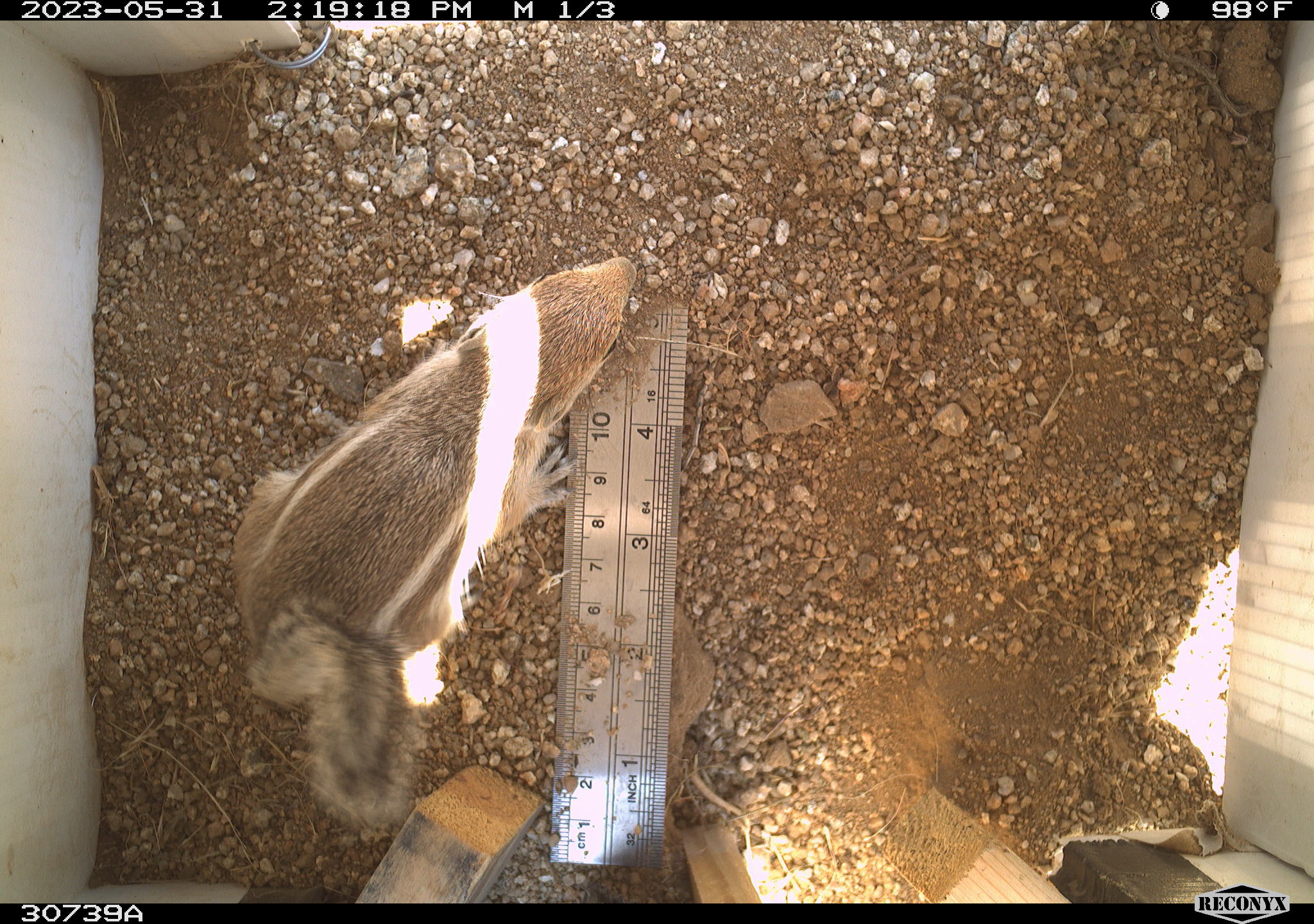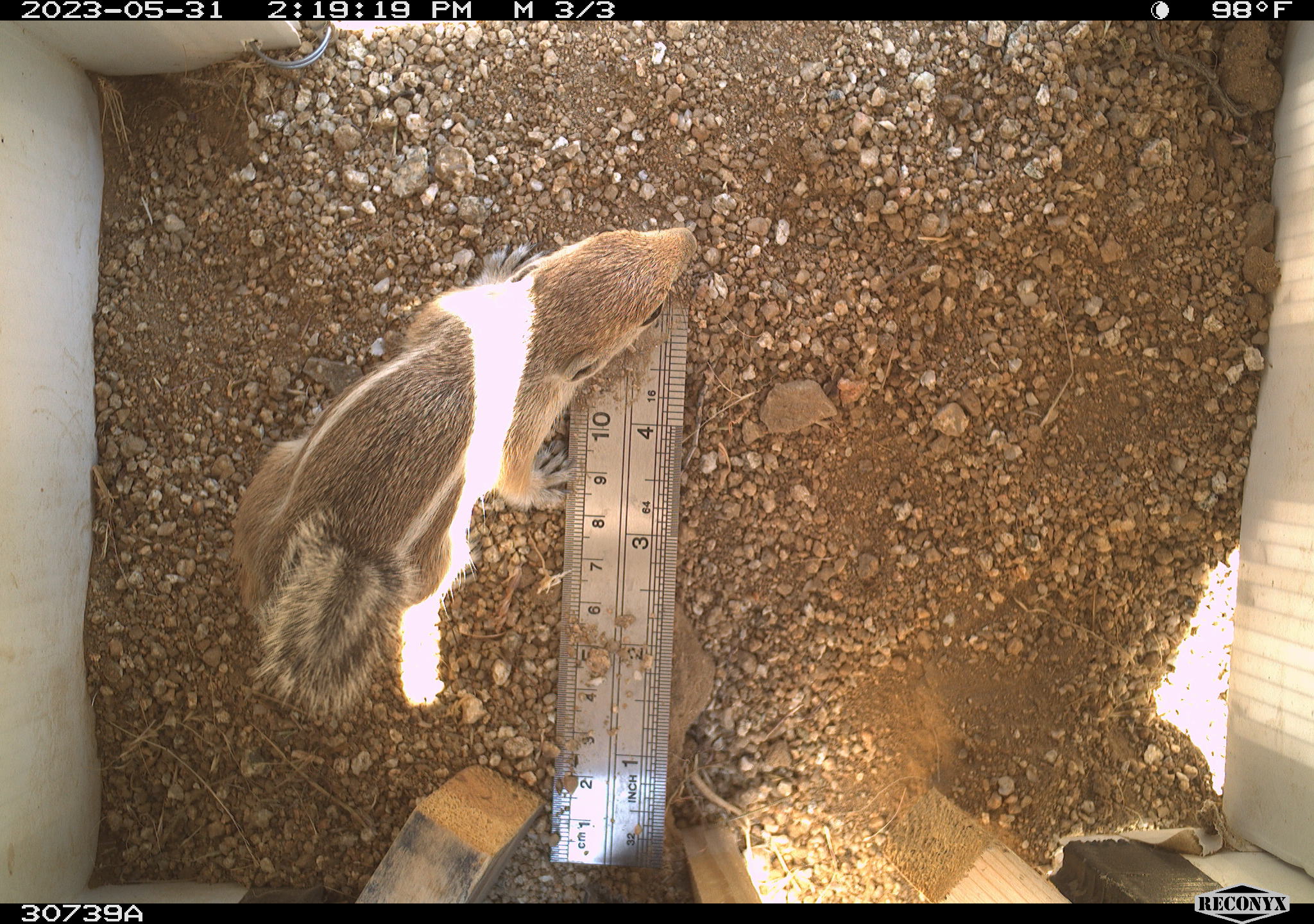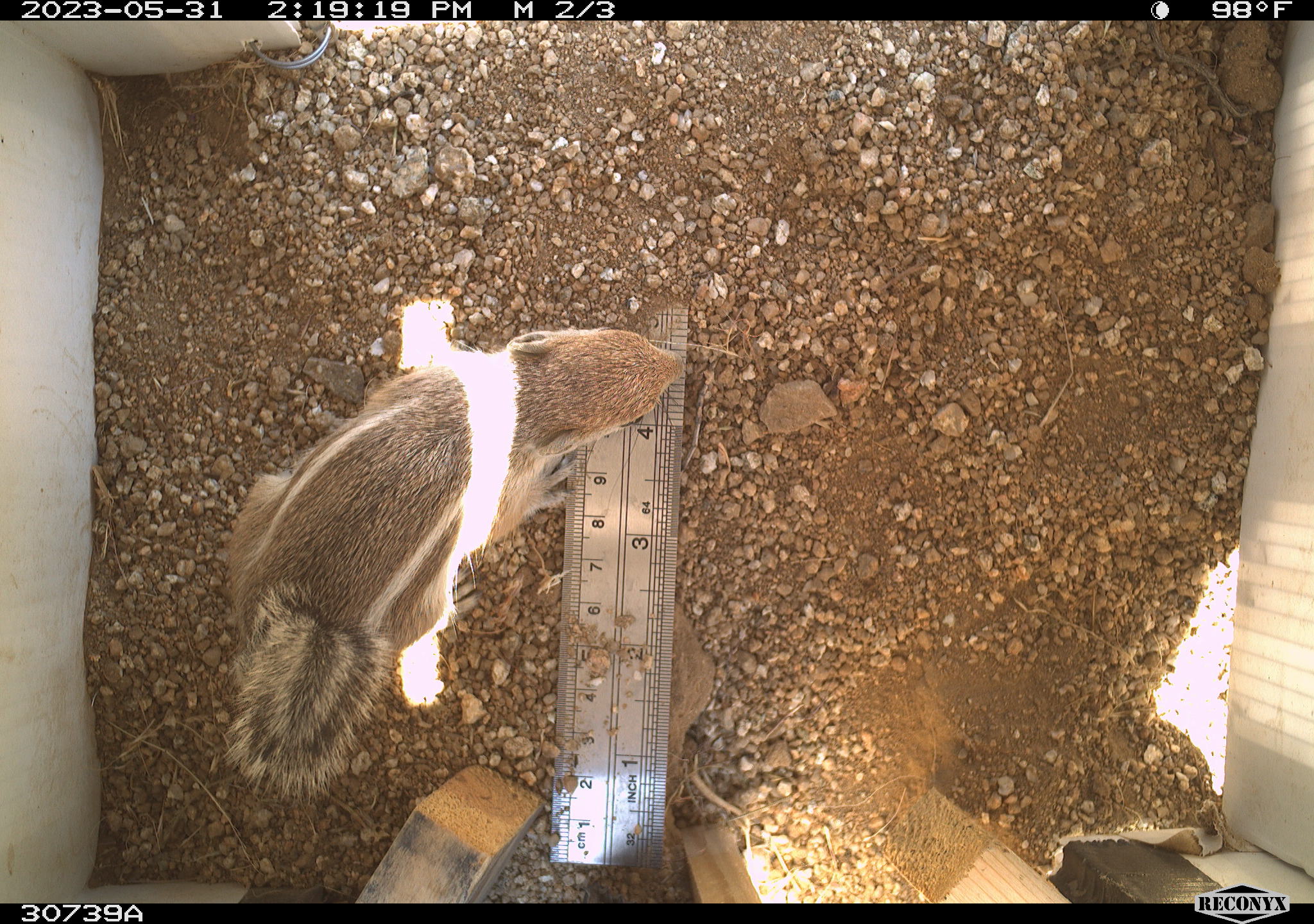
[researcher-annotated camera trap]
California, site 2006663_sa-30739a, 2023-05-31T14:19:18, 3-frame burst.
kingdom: Animalia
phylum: Chordata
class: Mammalia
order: Rodentia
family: Sciuridae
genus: Ammospermophilus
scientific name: Ammospermophilus leucurus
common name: white-tailed antelope squirrel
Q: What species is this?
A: White-tailed antelope squirrel (Ammospermophilus leucurus).